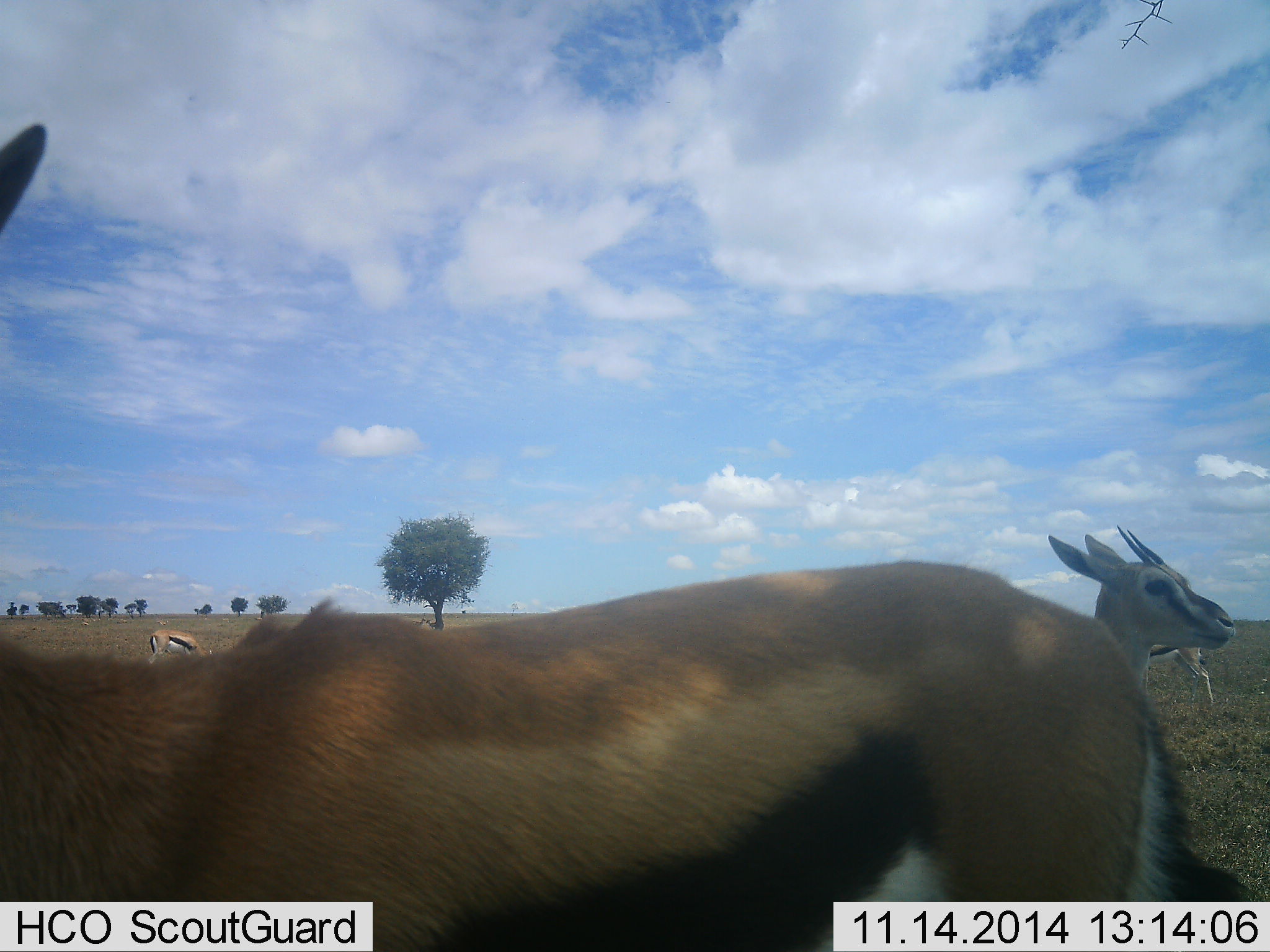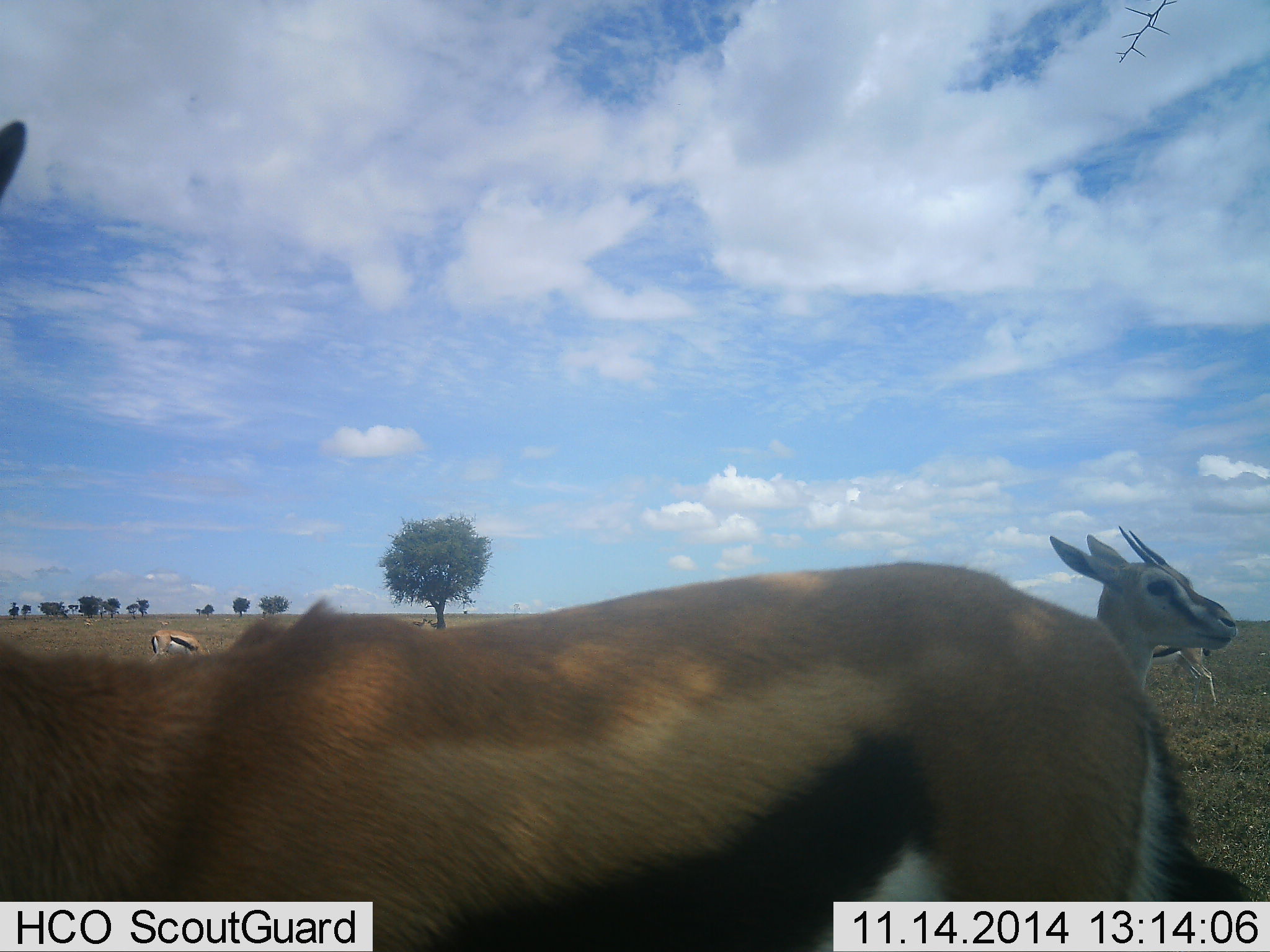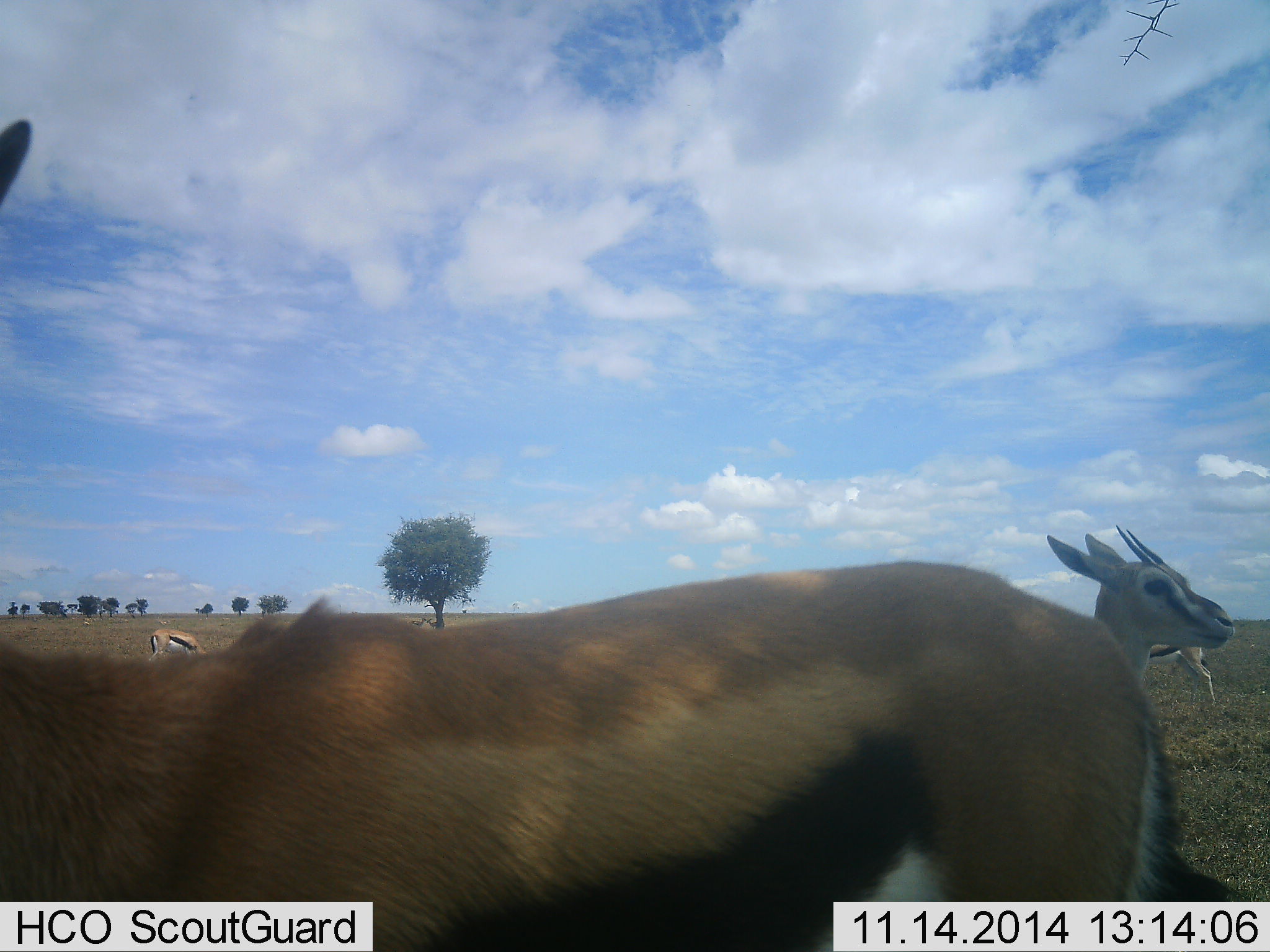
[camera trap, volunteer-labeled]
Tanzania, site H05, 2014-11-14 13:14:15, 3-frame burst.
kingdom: Animalia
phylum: Chordata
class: Mammalia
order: Artiodactyla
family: Bovidae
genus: Eudorcas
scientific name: Eudorcas thomsonii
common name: thomson's gazelle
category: gazellethomsons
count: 4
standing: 90%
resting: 10%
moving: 0%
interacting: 0%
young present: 10%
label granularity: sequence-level